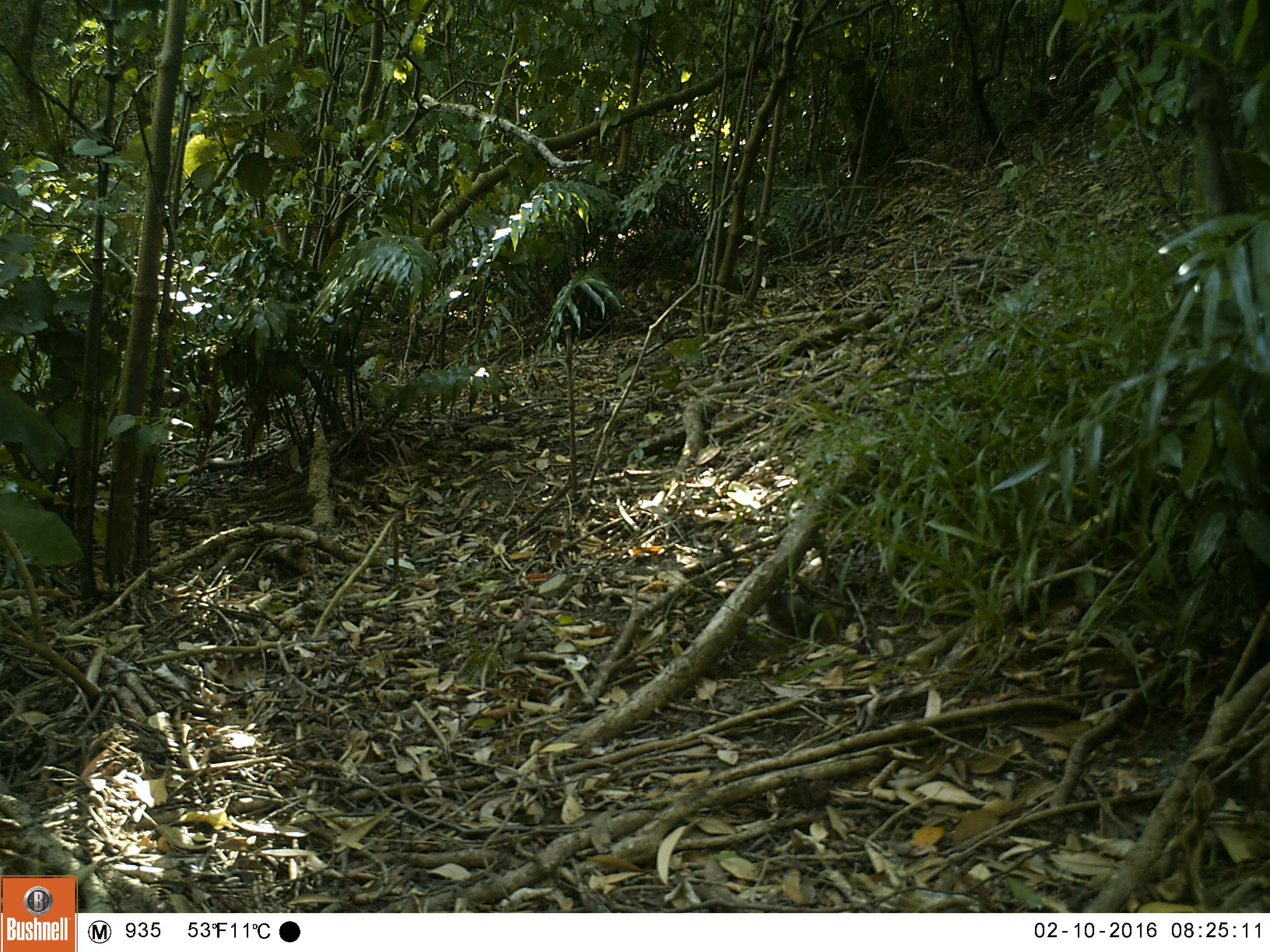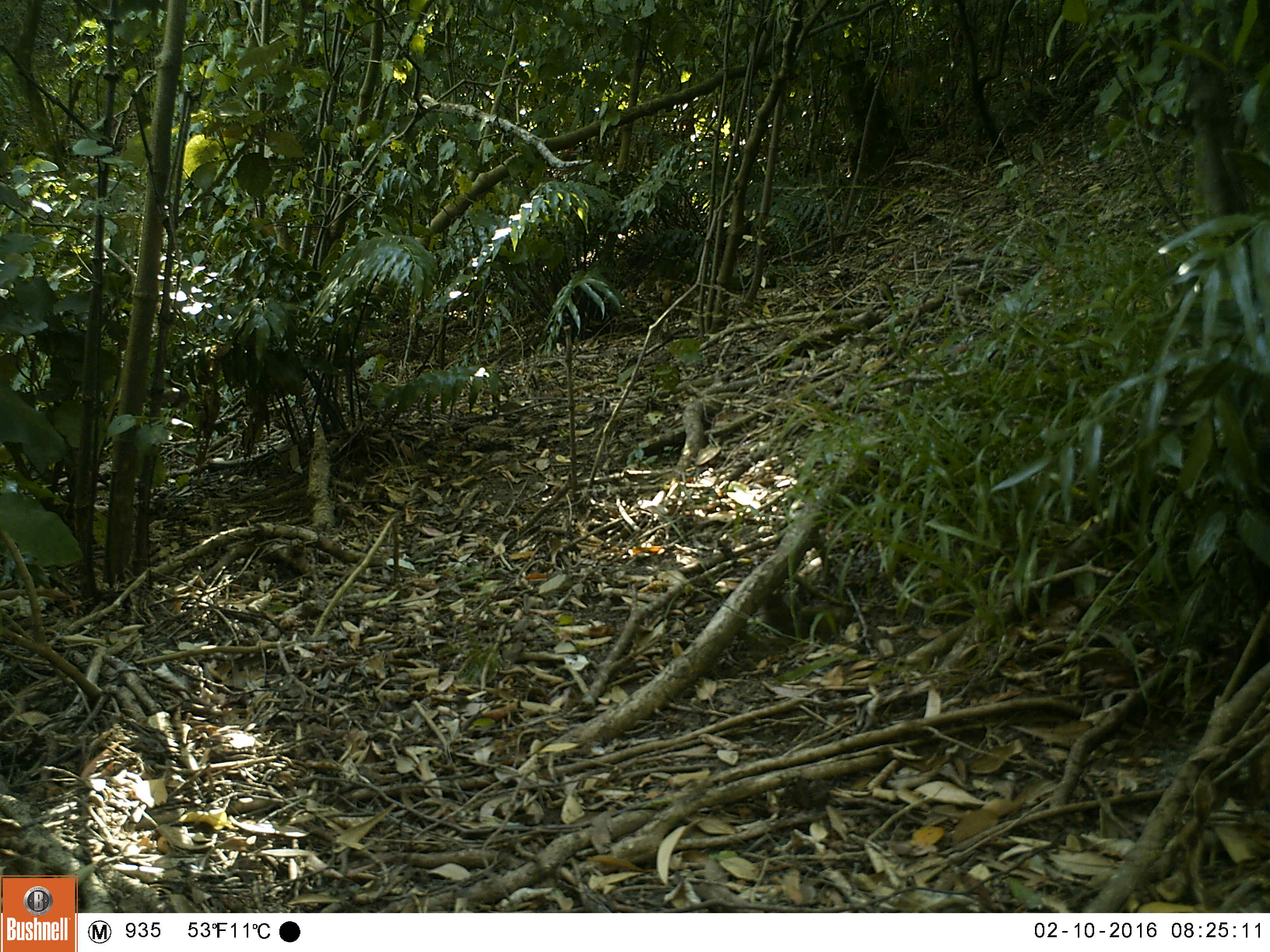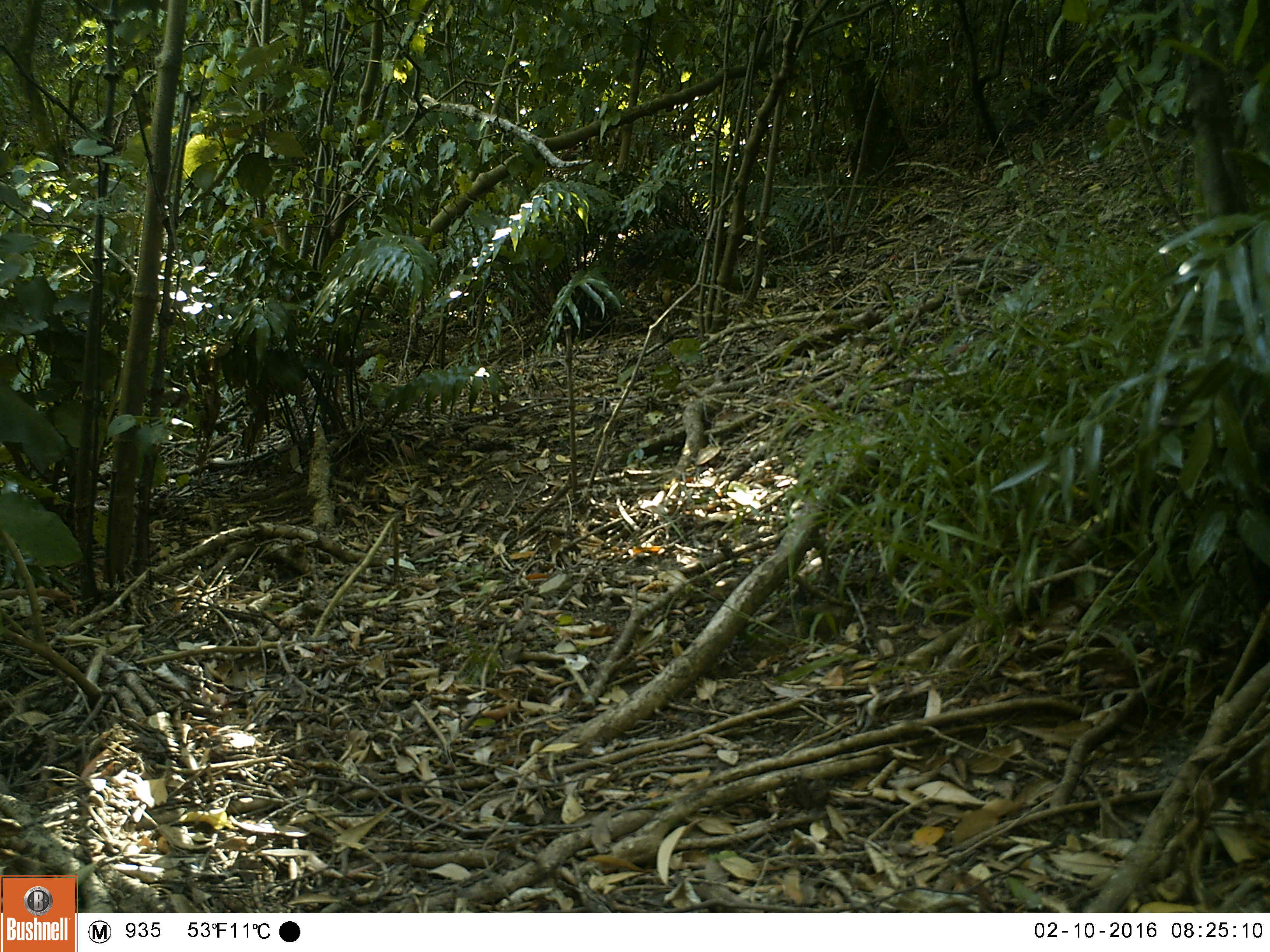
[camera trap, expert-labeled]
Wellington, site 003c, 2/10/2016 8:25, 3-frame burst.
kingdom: Animalia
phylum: Chordata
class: Aves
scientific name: Aves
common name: bird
Bird (Aves).